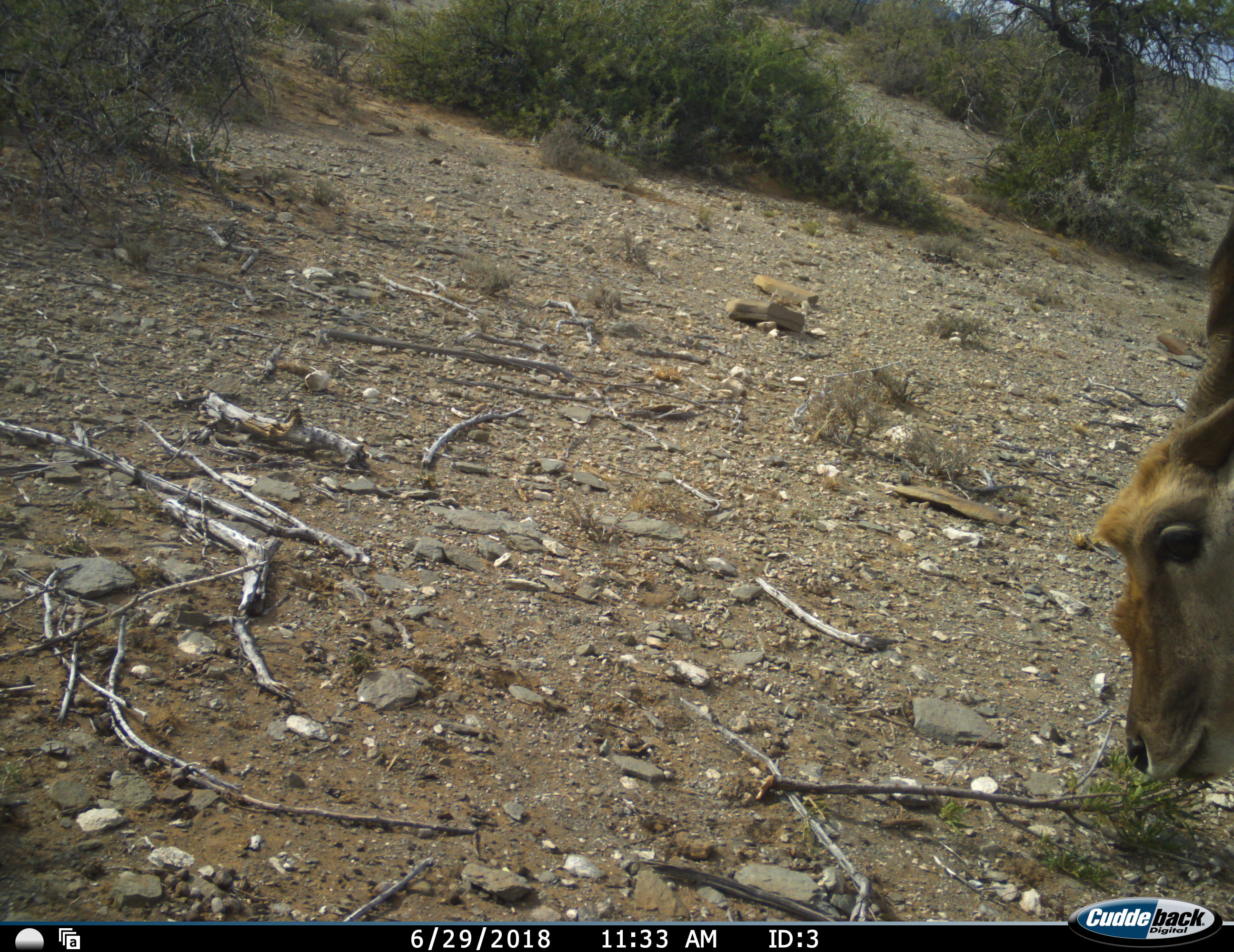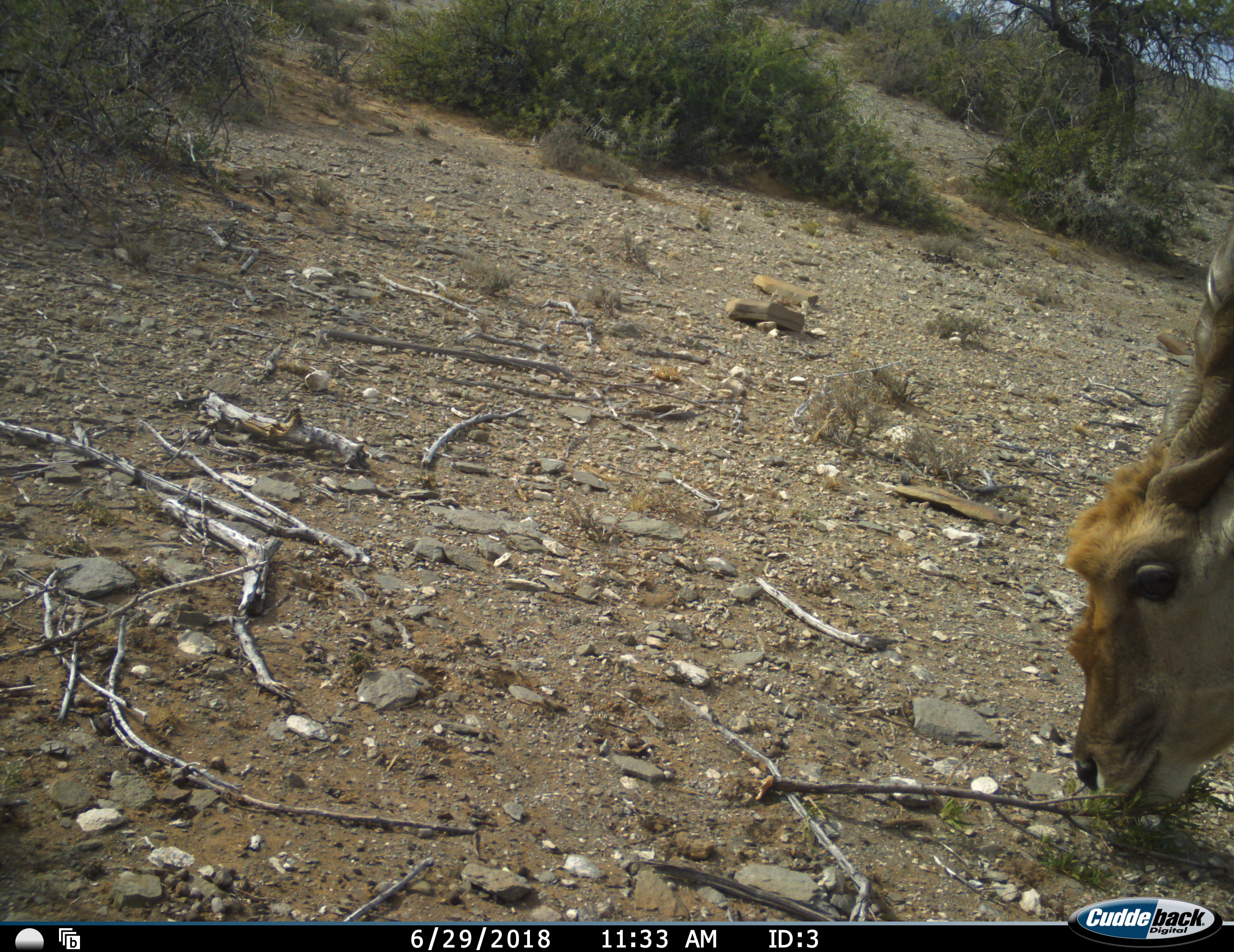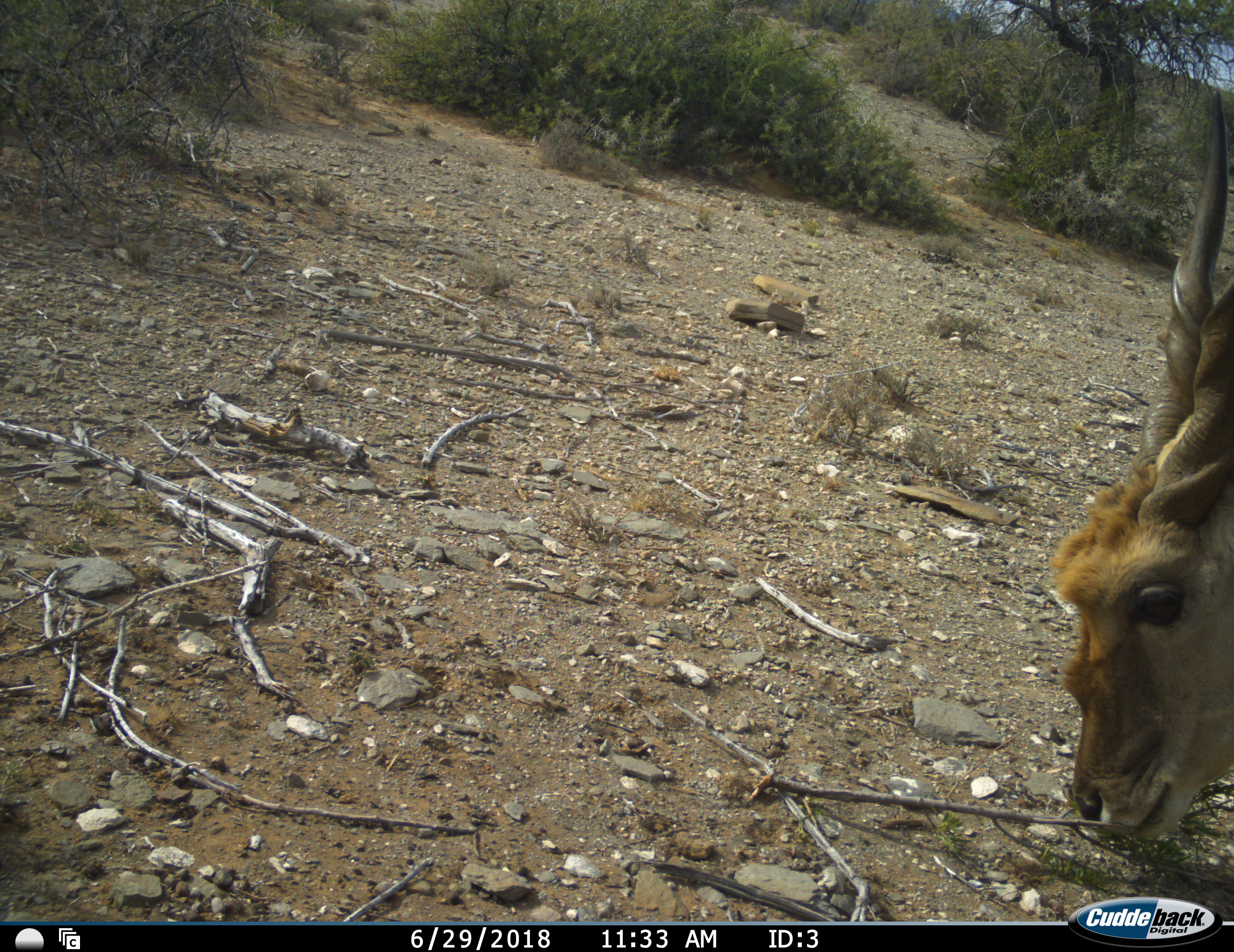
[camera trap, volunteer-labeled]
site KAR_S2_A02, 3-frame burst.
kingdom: Animalia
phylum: Chordata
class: Mammalia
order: Artiodactyla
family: Bovidae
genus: Tragelaphus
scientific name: Tragelaphus oryx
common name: eland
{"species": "eland (Tragelaphus oryx)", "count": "1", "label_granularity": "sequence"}